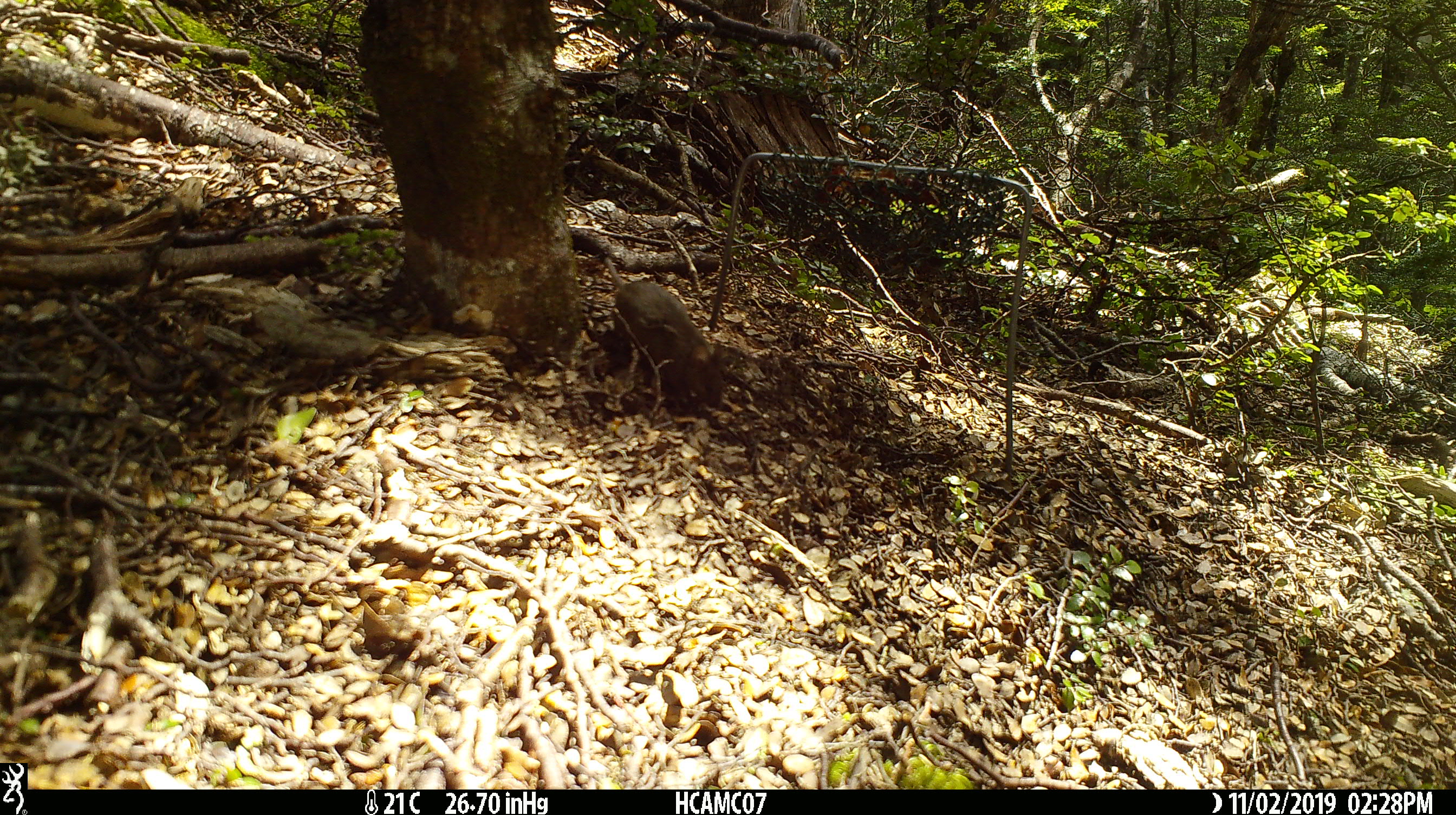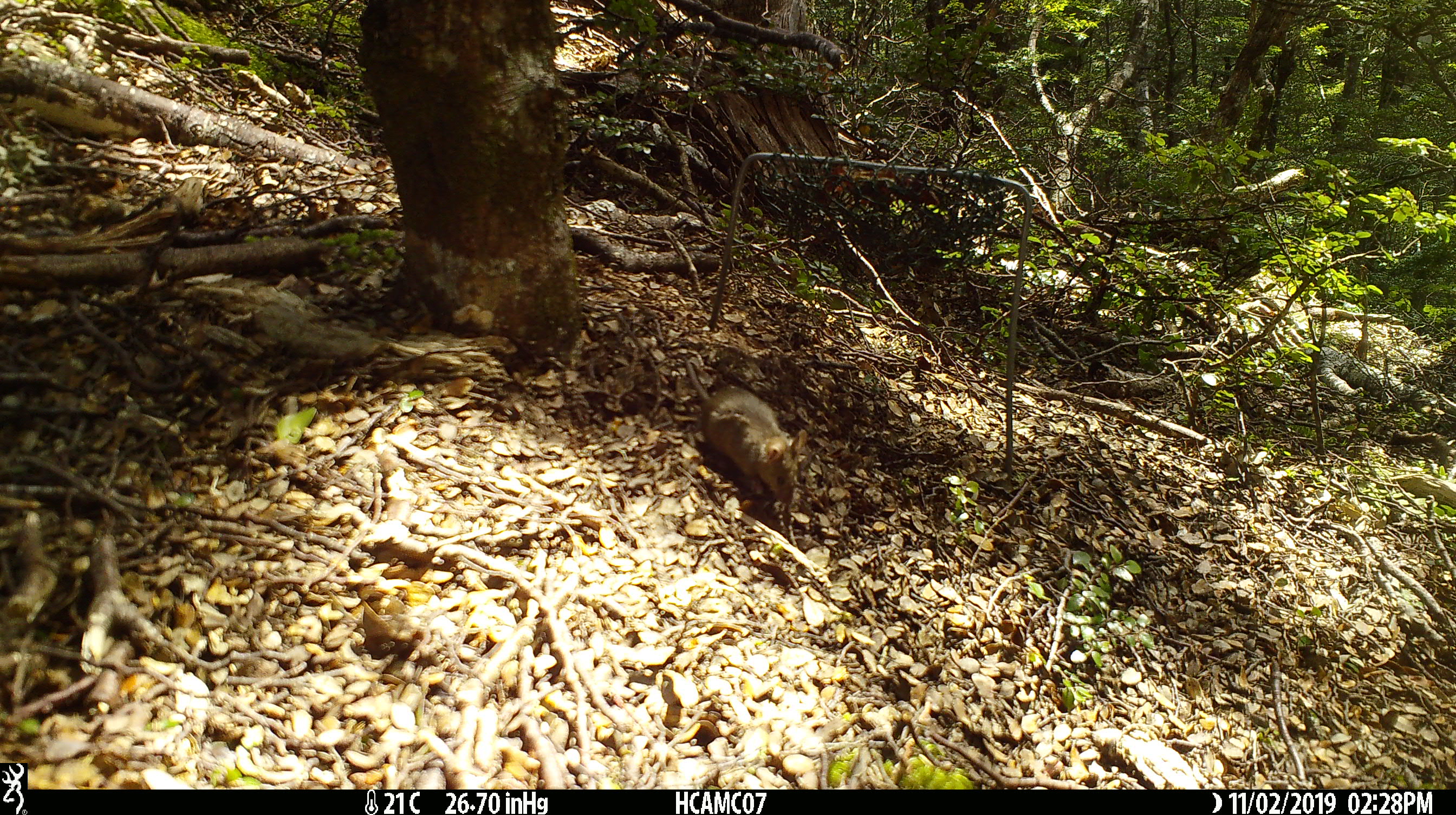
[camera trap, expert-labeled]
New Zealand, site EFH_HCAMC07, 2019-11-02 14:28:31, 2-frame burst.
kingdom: Animalia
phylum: Chordata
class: Mammalia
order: Rodentia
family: Muridae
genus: Mus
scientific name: Mus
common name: mouse